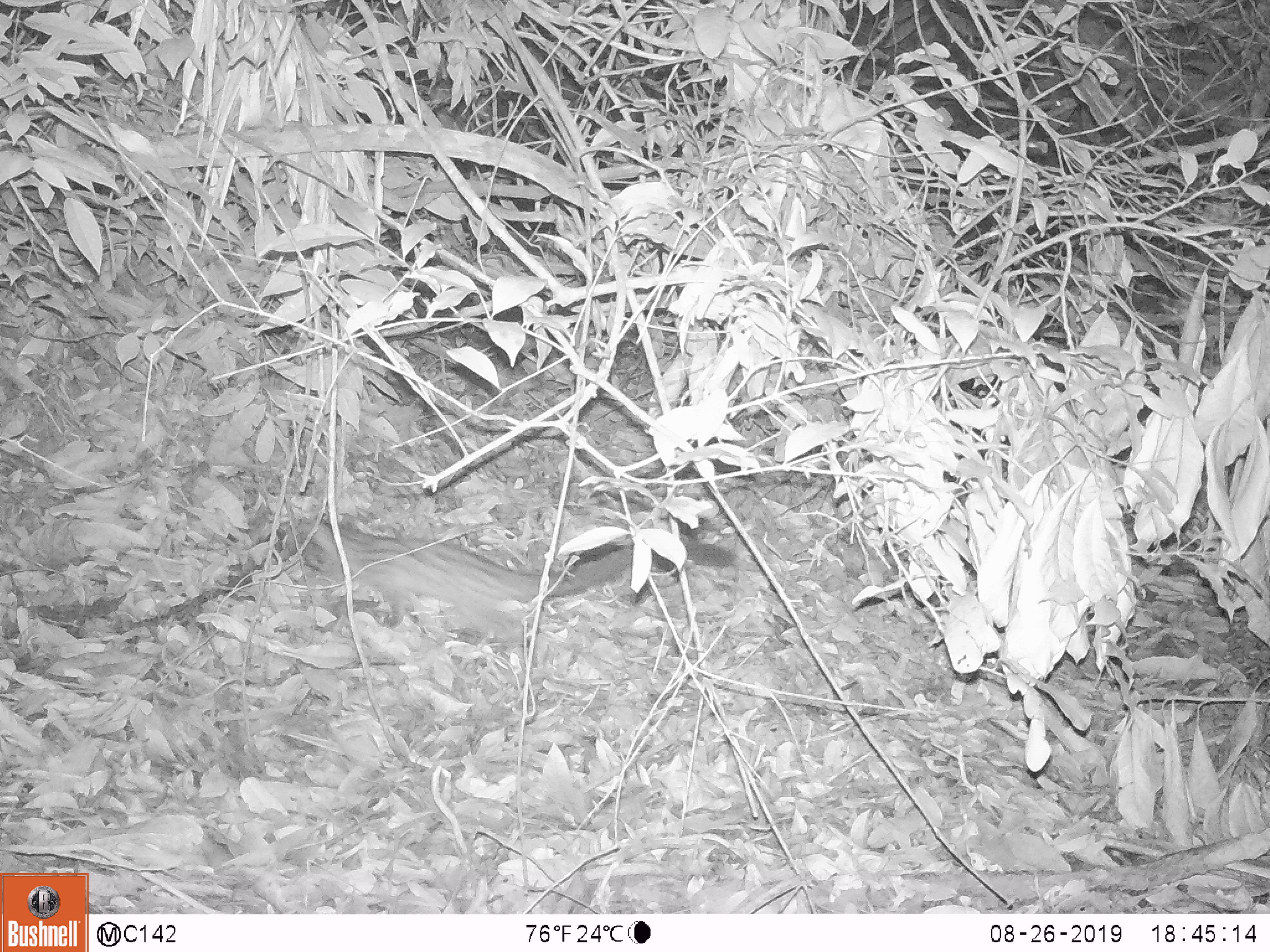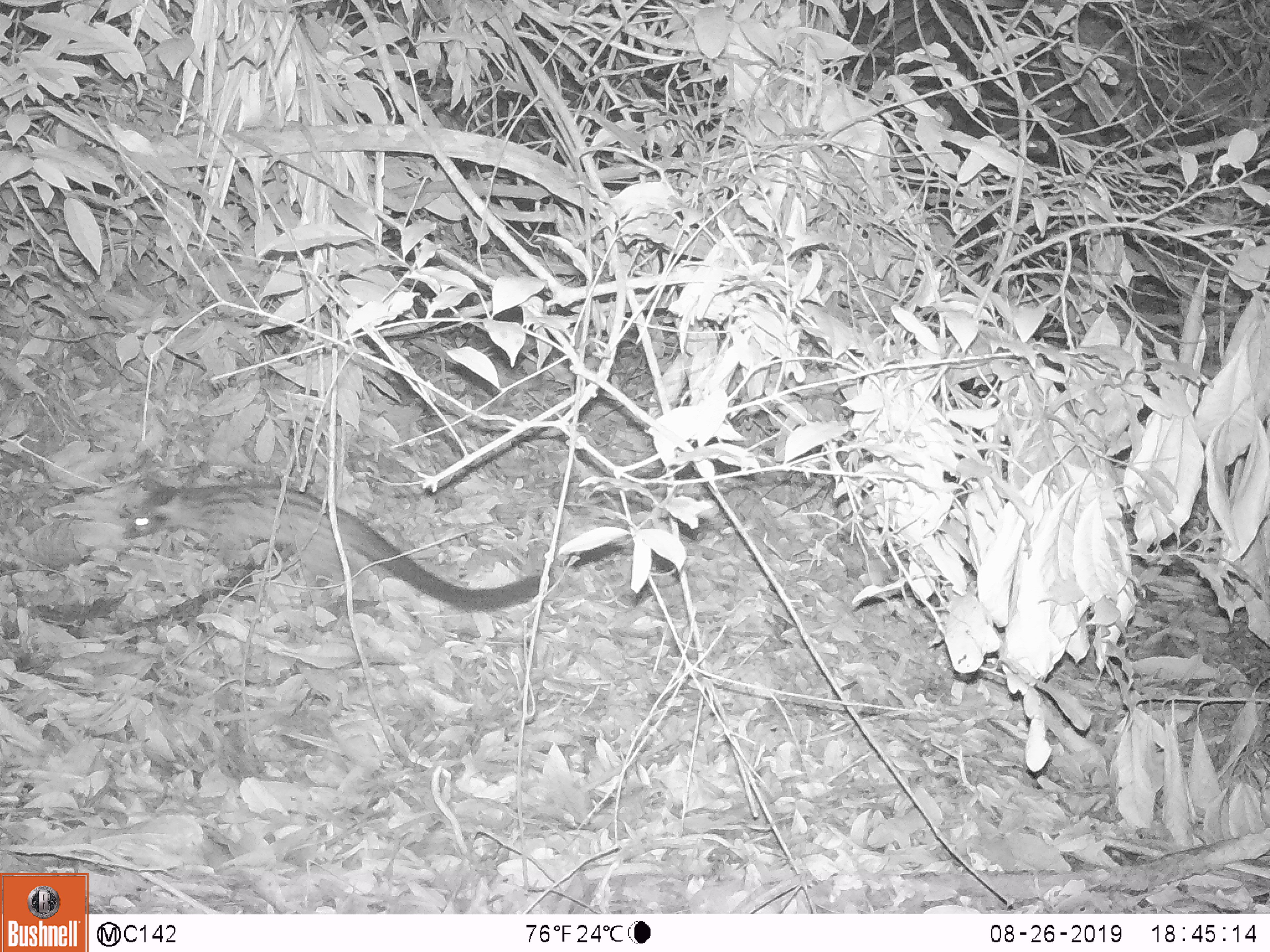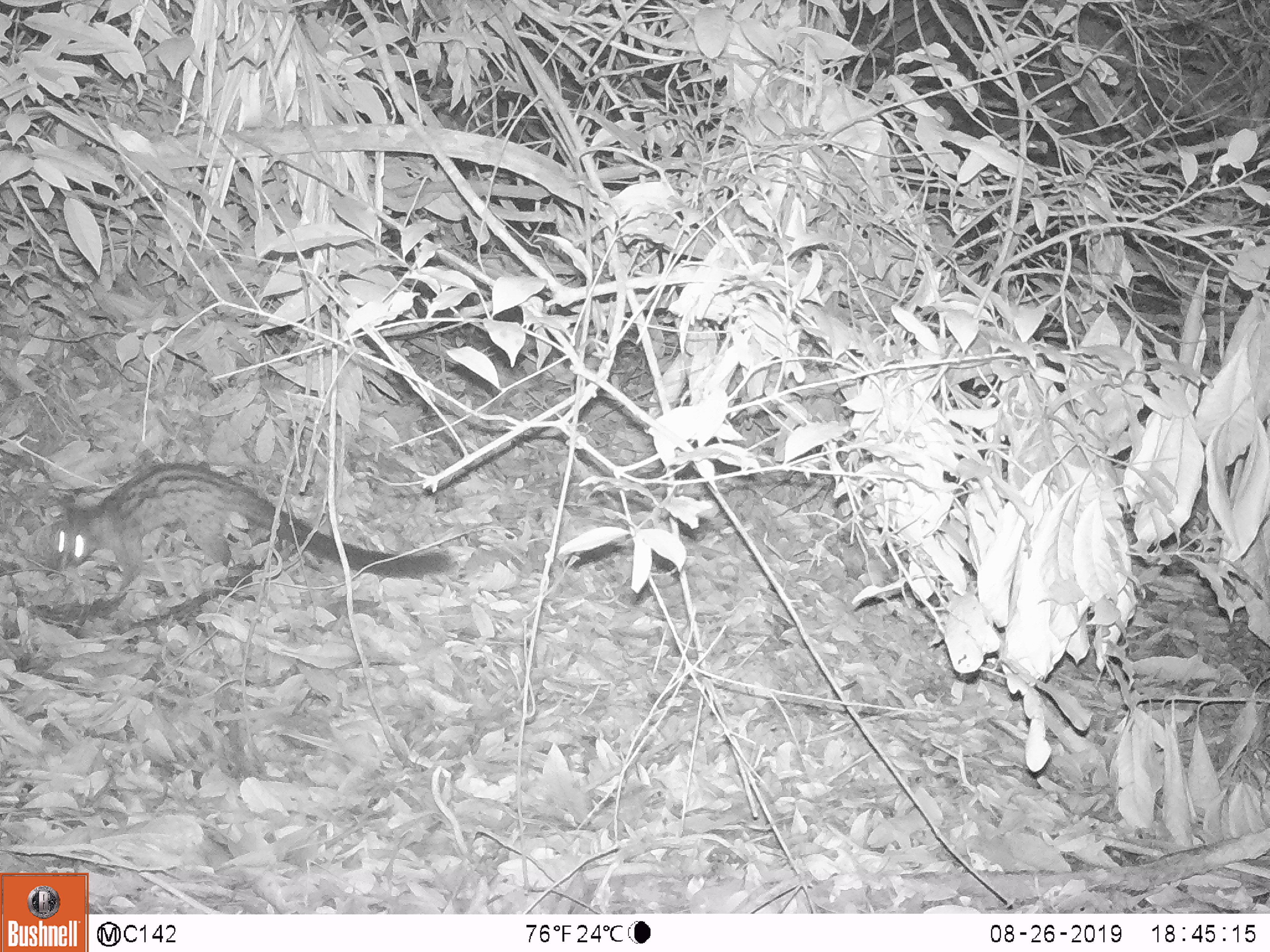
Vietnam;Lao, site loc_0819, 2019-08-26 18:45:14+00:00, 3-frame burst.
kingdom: Animalia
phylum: Chordata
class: Mammalia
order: Carnivora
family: Viverridae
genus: Paradoxurus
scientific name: Paradoxurus hermaphroditus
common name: common palm civet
Common palm civet (Paradoxurus hermaphroditus). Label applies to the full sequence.